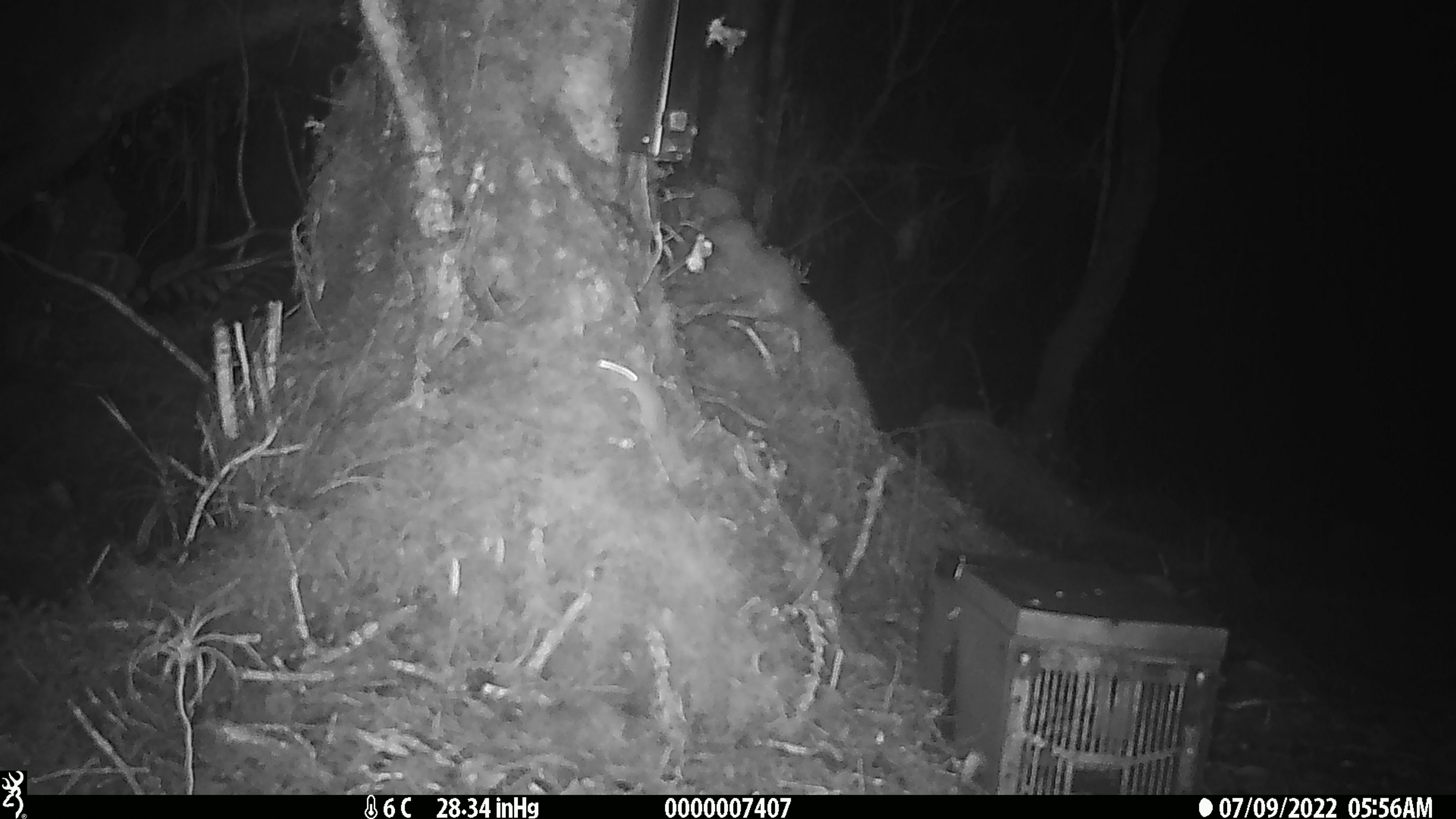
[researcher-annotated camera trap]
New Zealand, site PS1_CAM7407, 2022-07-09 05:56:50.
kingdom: Animalia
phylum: Chordata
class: Mammalia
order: Rodentia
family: Muridae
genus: Mus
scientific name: Mus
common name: mouse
Mouse (Mus).